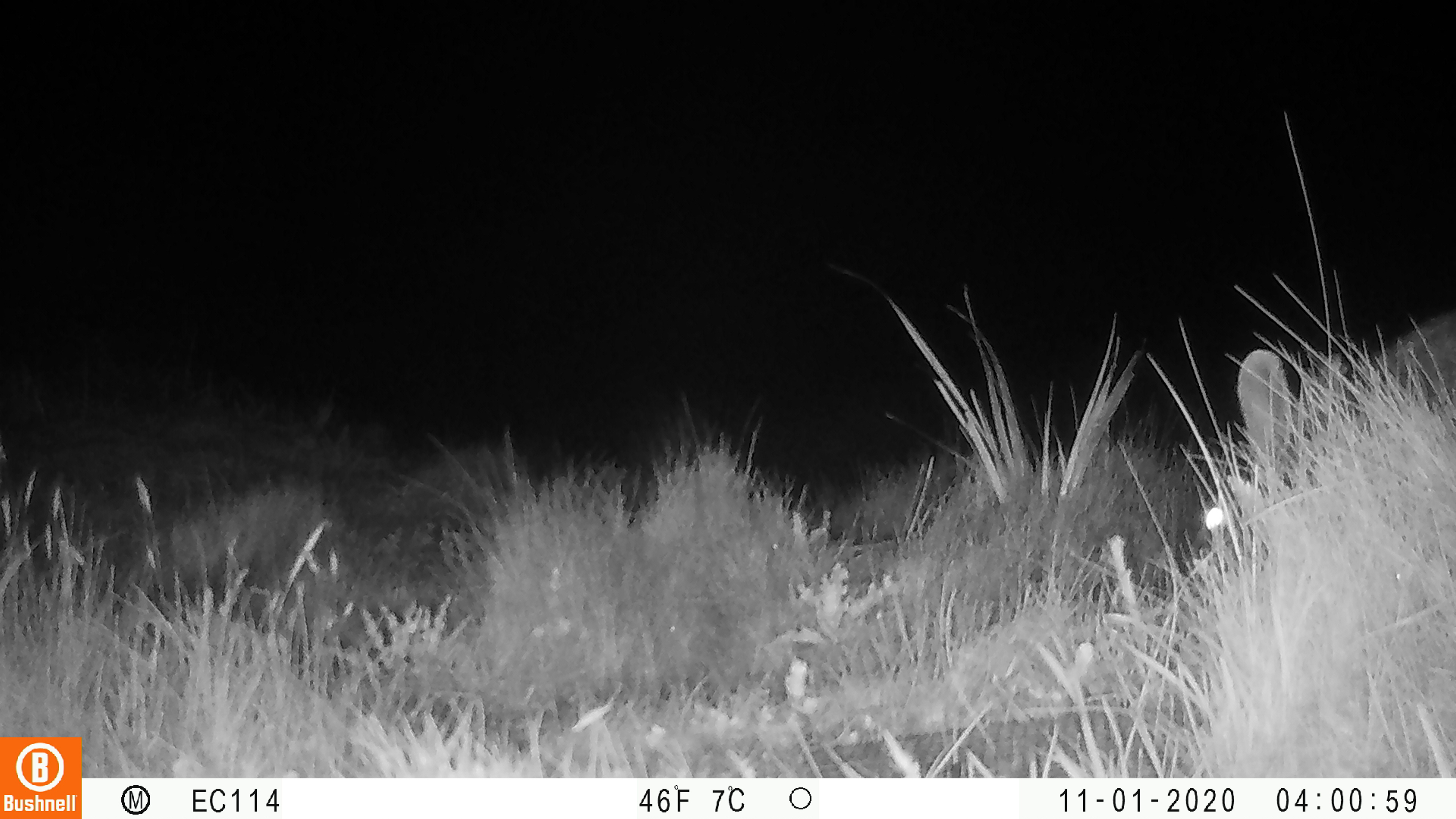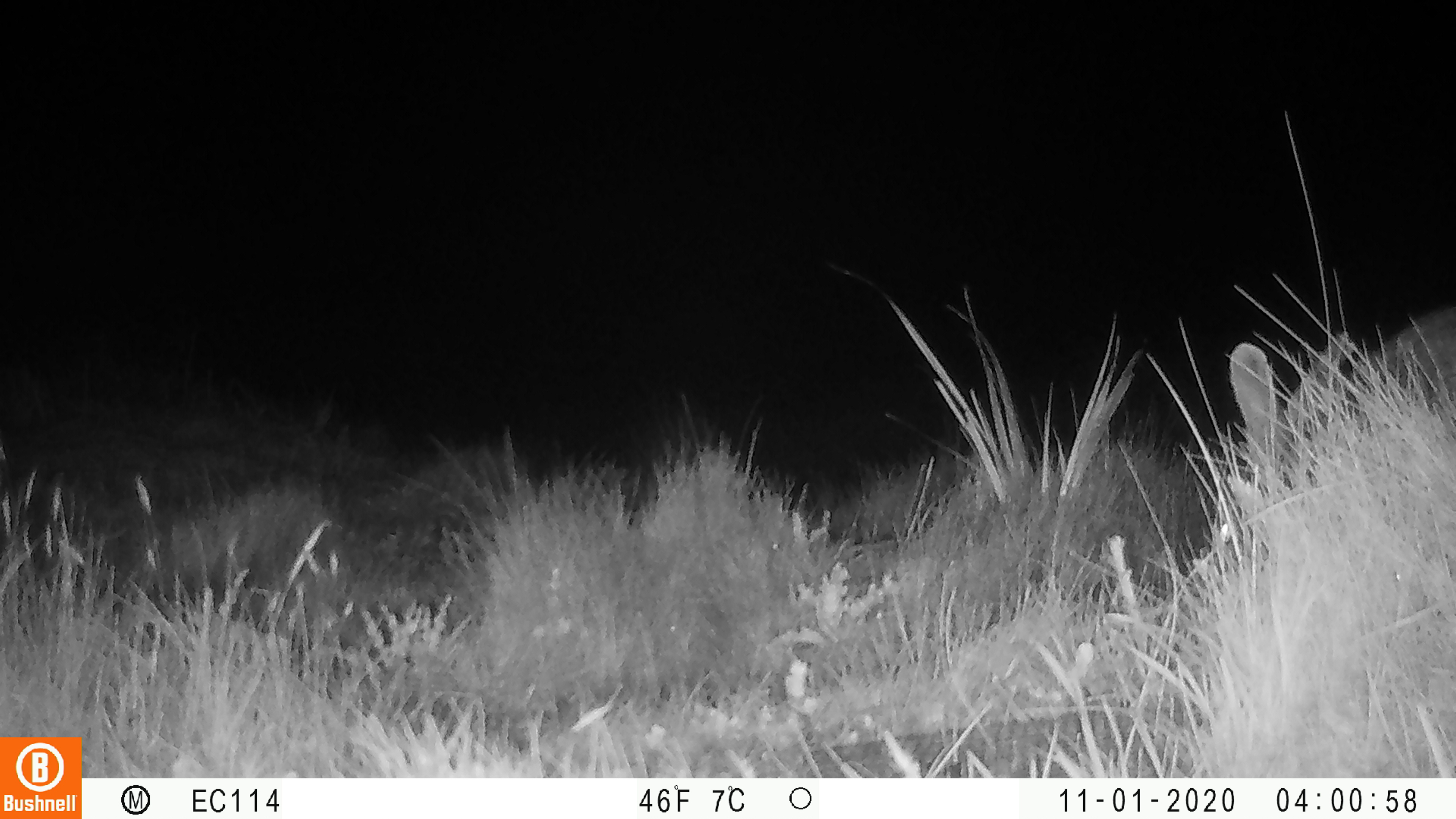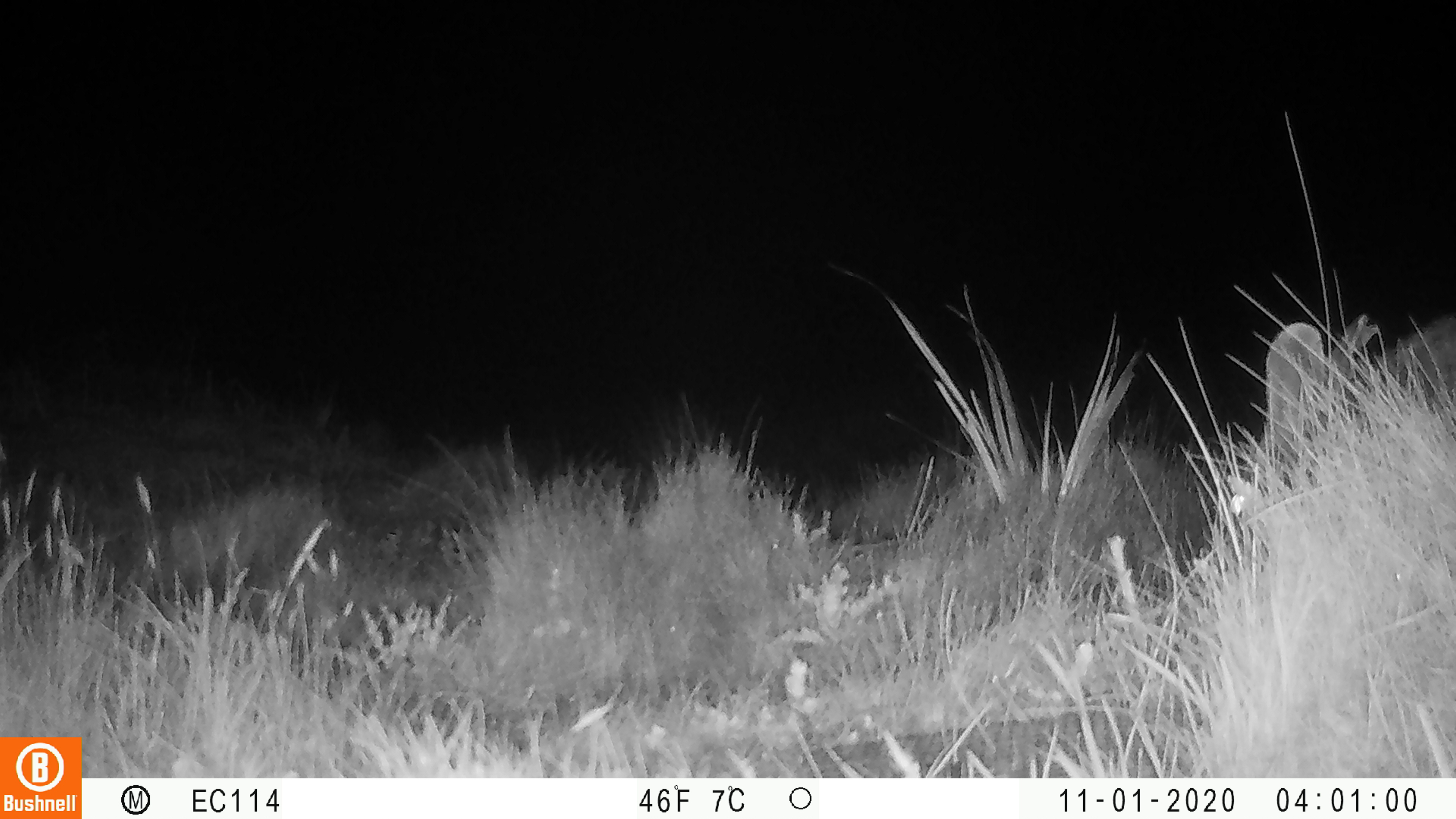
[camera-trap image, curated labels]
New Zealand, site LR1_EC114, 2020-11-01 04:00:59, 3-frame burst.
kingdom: Animalia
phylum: Chordata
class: Mammalia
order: Lagomorpha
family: Leporidae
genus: Oryctolagus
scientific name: Oryctolagus cuniculus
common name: european rabbit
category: rabbit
Rabbit (european rabbit) (Oryctolagus cuniculus).